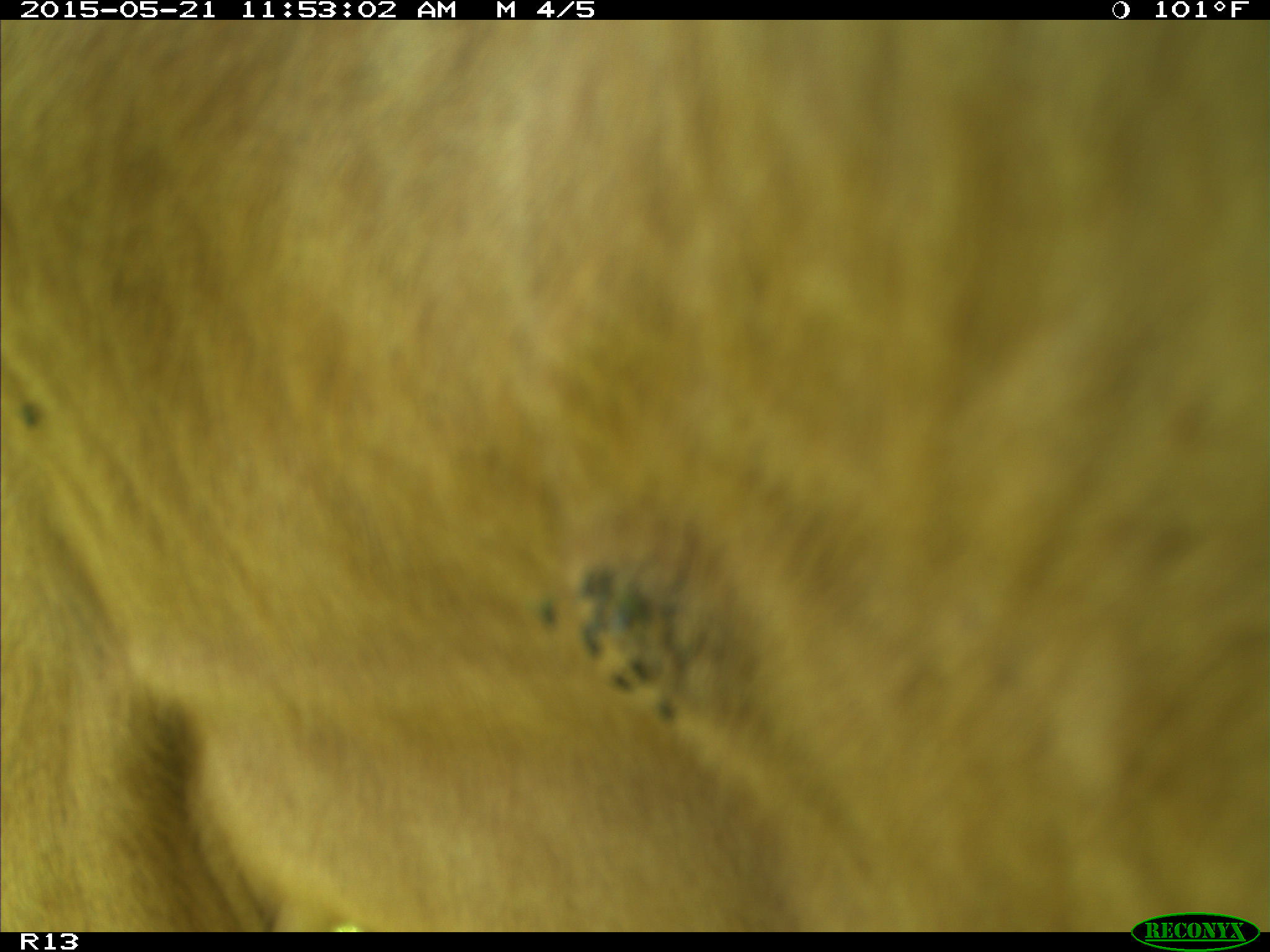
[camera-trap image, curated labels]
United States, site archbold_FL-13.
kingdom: Animalia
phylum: Chordata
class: Mammalia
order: Artiodactyla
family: Bovidae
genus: Bos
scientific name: Bos taurus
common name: domestic cow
Bos taurus (domestic cow).